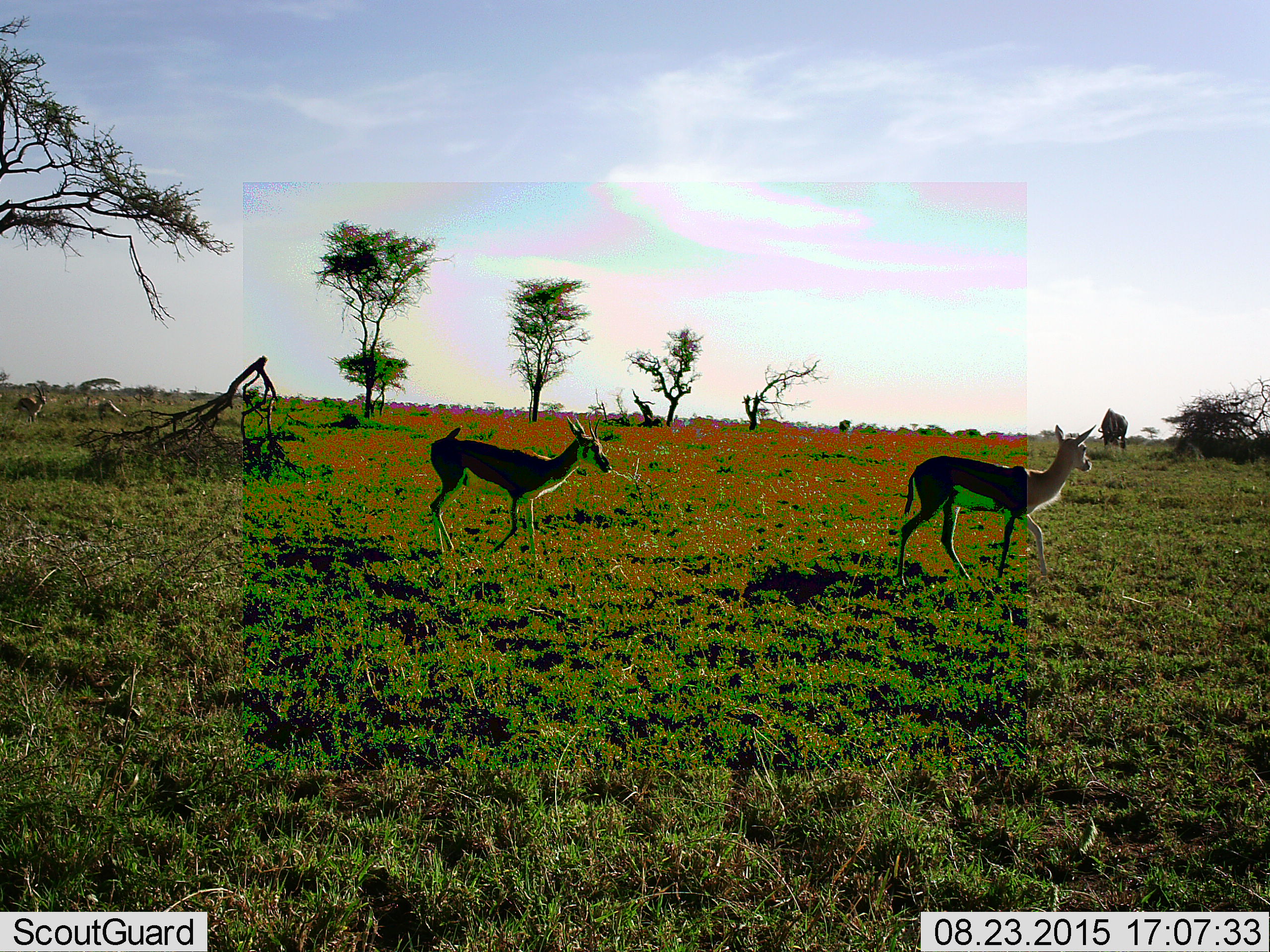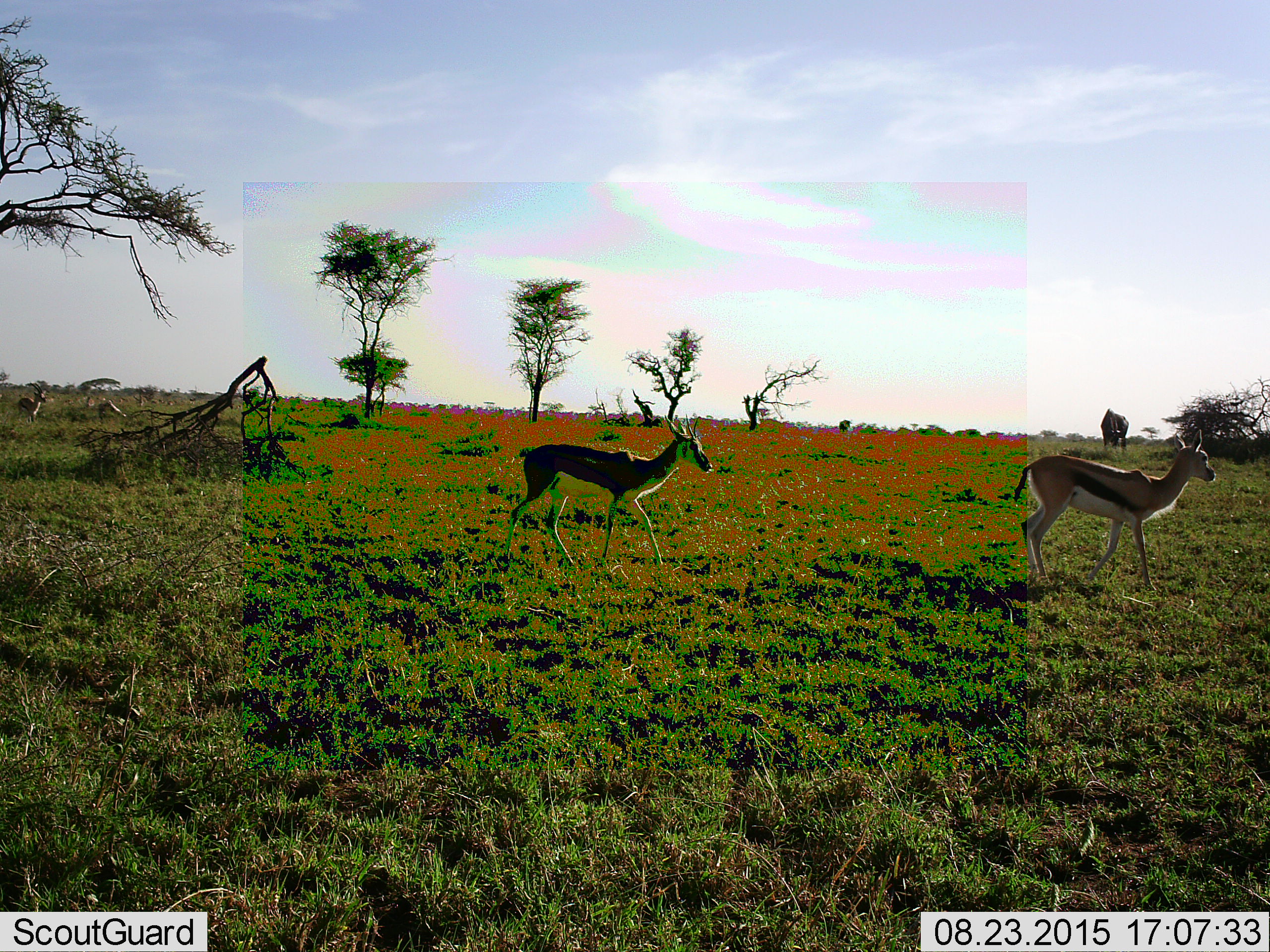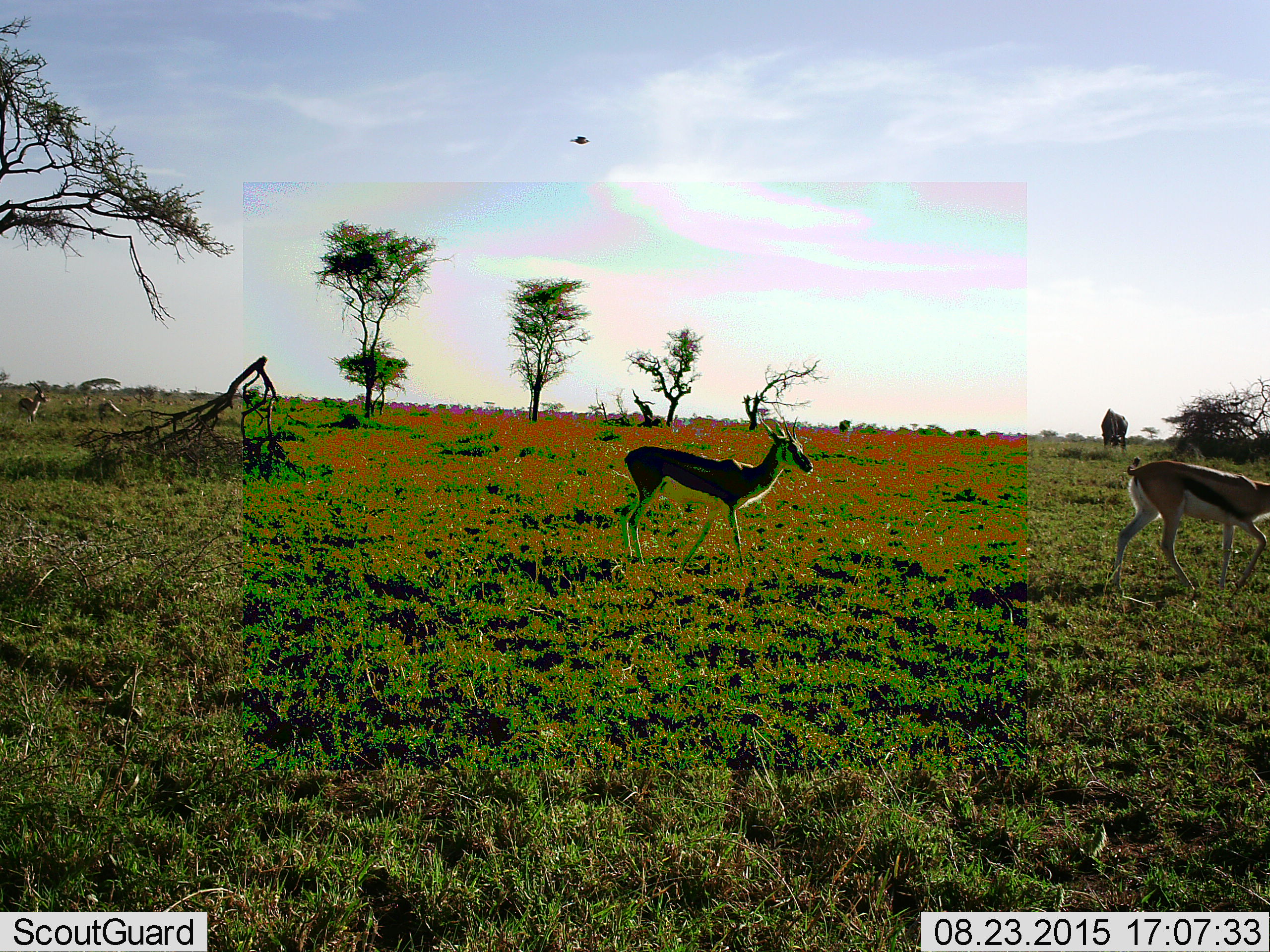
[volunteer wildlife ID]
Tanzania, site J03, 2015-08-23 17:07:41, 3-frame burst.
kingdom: Animalia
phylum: Chordata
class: Mammalia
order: Artiodactyla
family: Bovidae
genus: Eudorcas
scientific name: Eudorcas thomsonii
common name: thomson's gazelle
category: gazellethomsons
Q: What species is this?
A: Gazellethomsons (thomson's gazelle) (Eudorcas thomsonii).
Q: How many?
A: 3.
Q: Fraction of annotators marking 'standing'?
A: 33%.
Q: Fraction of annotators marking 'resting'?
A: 0%.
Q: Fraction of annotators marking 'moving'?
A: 100%.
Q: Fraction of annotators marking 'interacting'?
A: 0%.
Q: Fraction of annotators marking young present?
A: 11%.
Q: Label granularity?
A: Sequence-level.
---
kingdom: Animalia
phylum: Chordata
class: Mammalia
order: Artiodactyla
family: Bovidae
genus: Connochaetes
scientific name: Connochaetes taurinus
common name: blue wildebeest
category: wildebeest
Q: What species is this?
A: Wildebeest (blue wildebeest) (Connochaetes taurinus).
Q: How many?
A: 1.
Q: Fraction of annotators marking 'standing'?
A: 0%.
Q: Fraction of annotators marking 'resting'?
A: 0%.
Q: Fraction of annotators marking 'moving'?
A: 0%.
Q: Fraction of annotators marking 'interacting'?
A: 0%.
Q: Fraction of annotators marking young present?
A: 0%.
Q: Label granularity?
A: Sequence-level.